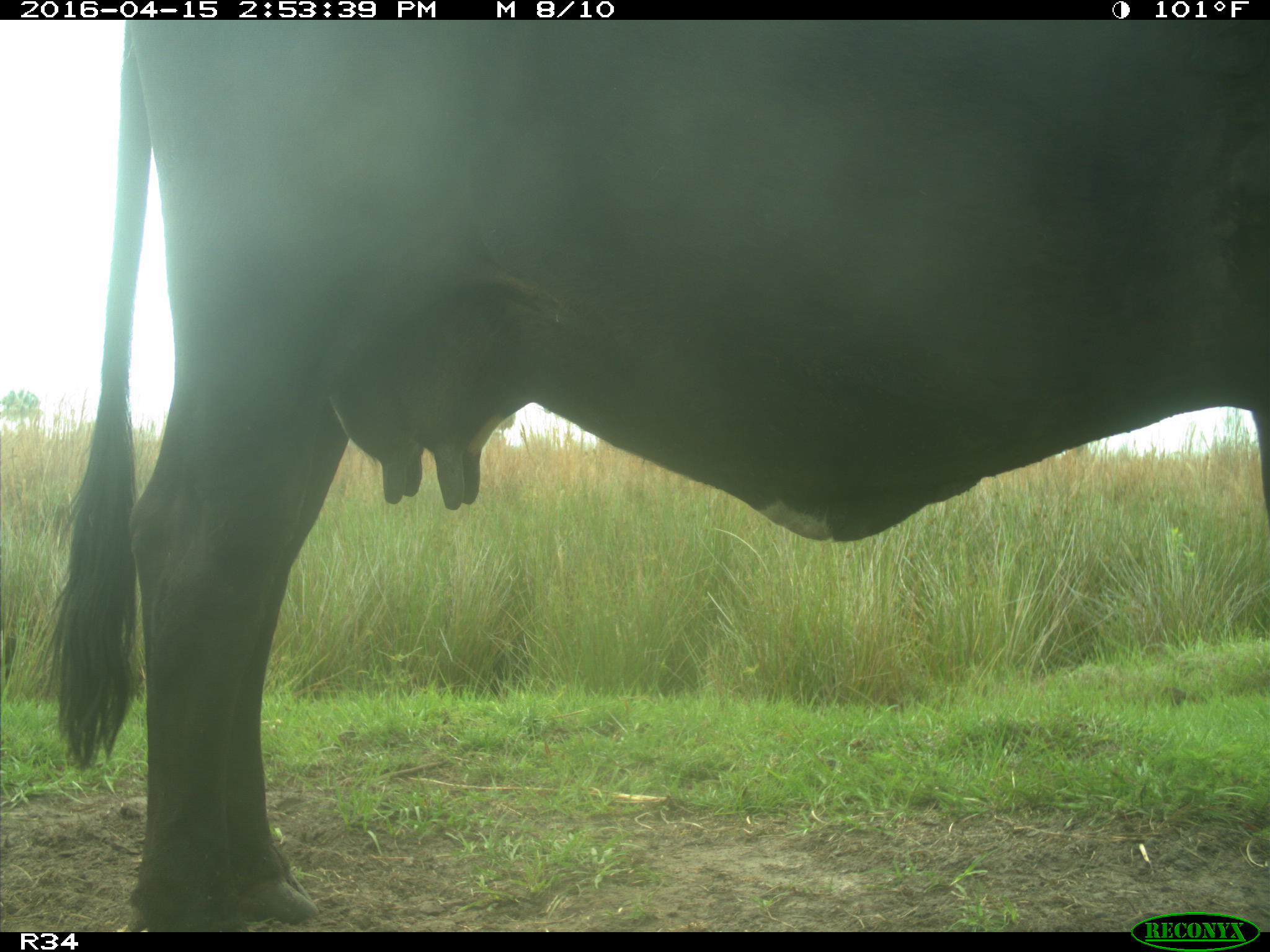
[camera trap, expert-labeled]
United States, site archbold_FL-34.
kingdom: Animalia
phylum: Chordata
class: Mammalia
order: Artiodactyla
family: Bovidae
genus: Bos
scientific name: Bos taurus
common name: domestic cow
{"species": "Bos taurus (domestic cow)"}